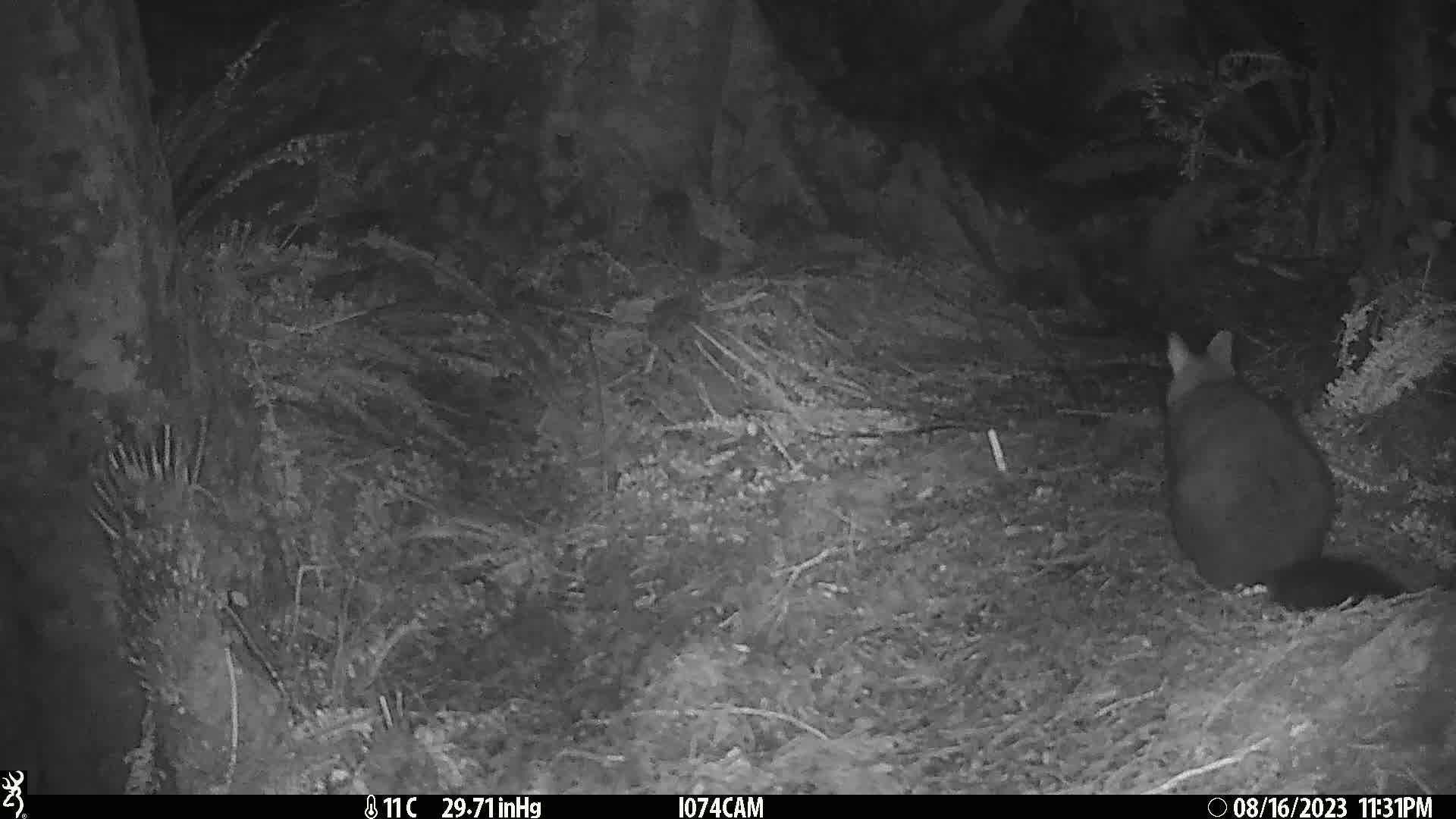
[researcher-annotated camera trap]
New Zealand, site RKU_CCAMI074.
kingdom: Animalia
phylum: Chordata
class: Mammalia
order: Diprotodontia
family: Phalangeridae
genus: Trichosurus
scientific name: Trichosurus vulpecula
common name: common brushtail possum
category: possum